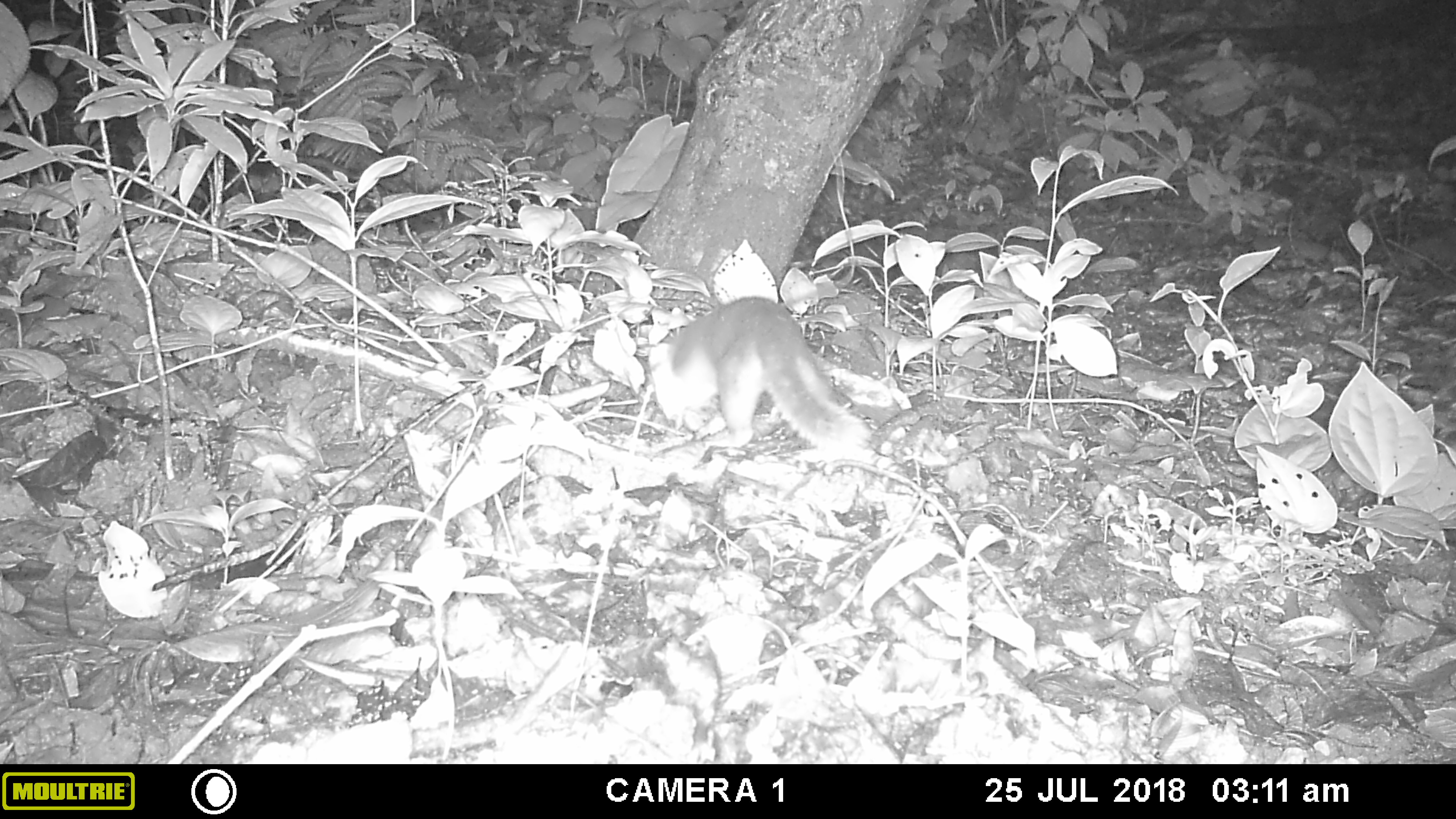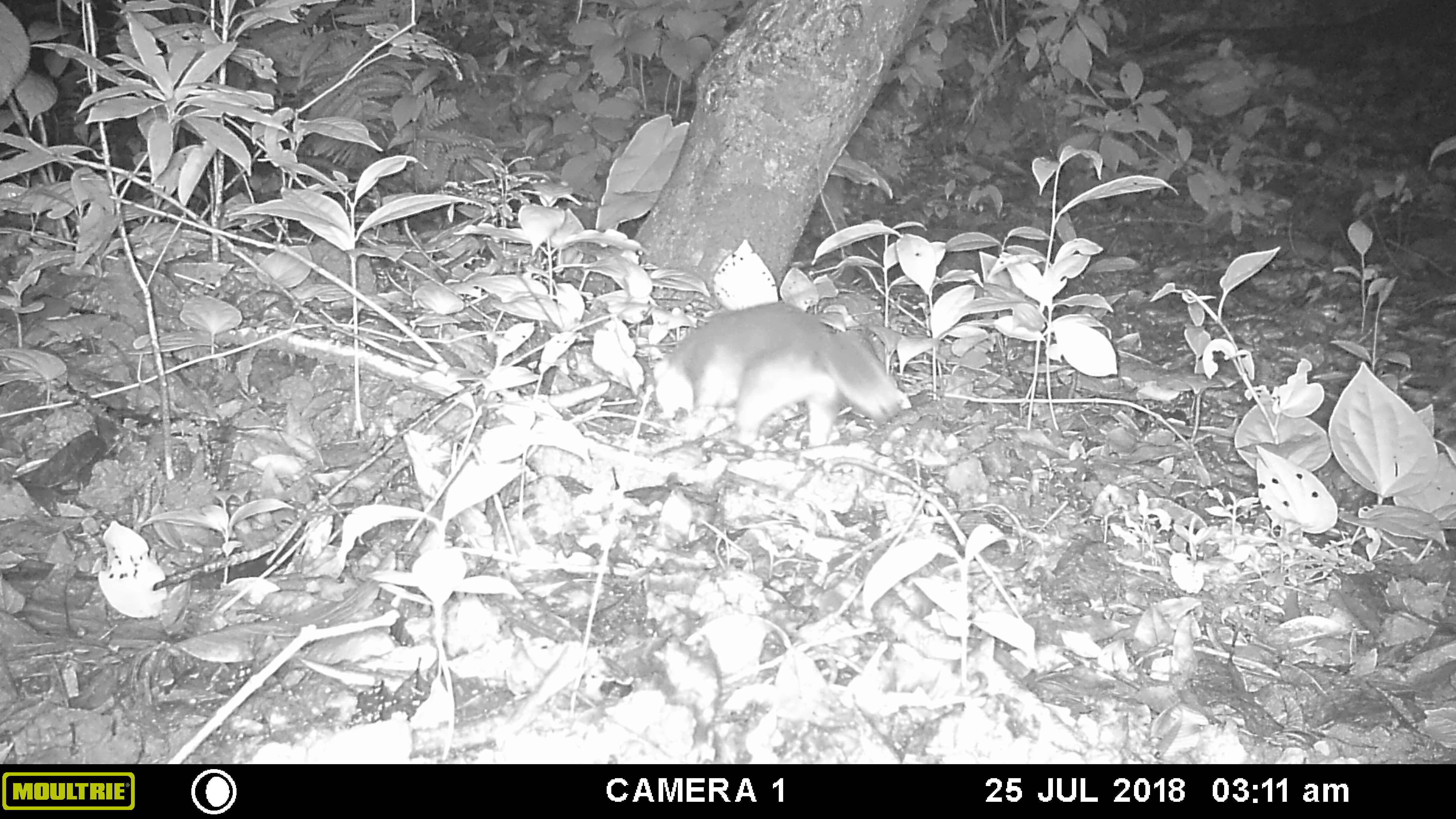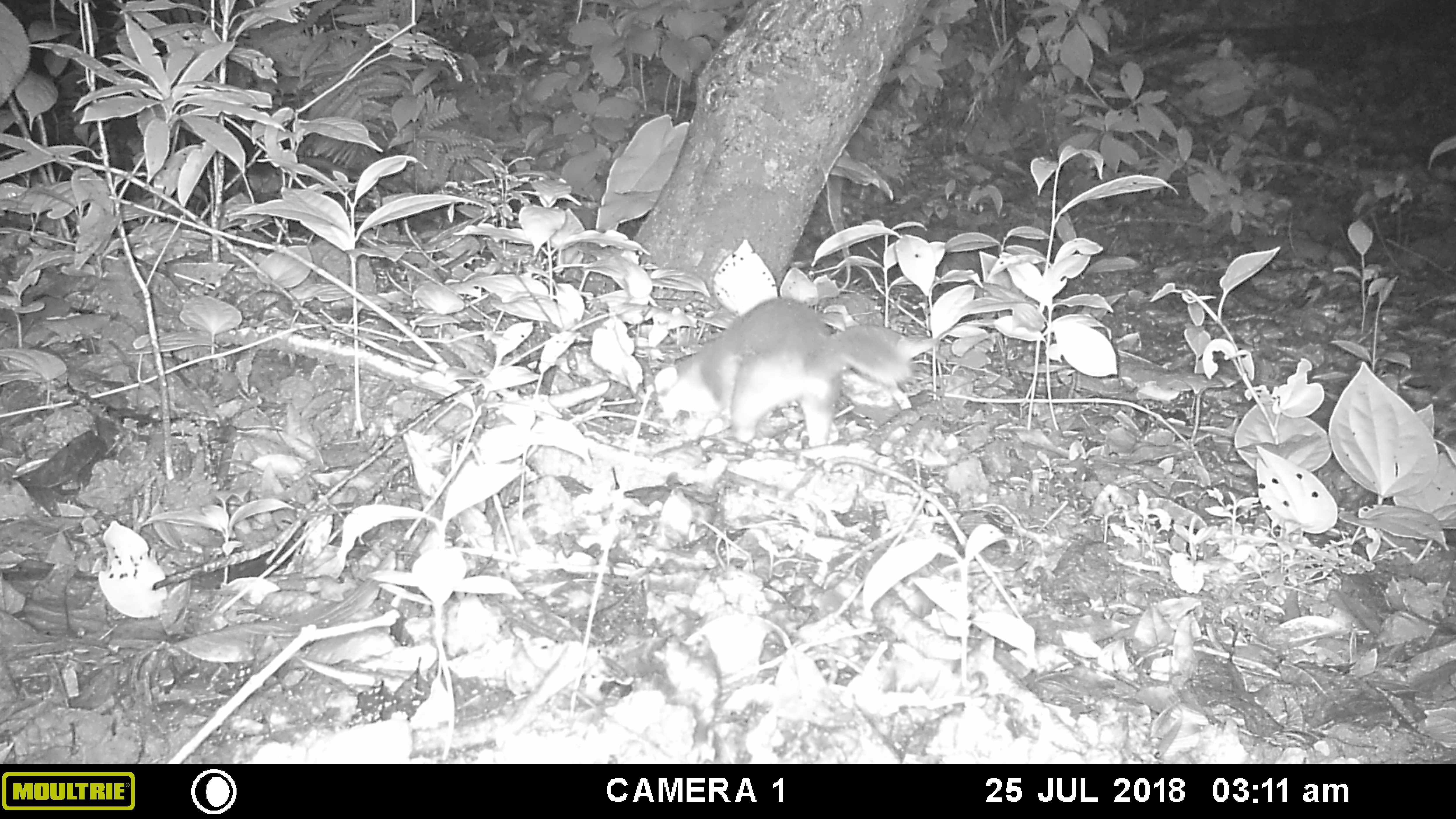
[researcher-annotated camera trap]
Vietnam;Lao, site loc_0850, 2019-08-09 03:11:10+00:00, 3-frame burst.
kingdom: Animalia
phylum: Chordata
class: Mammalia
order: Carnivora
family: Mustelidae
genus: Melogale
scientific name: Melogale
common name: ferret badger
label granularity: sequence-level